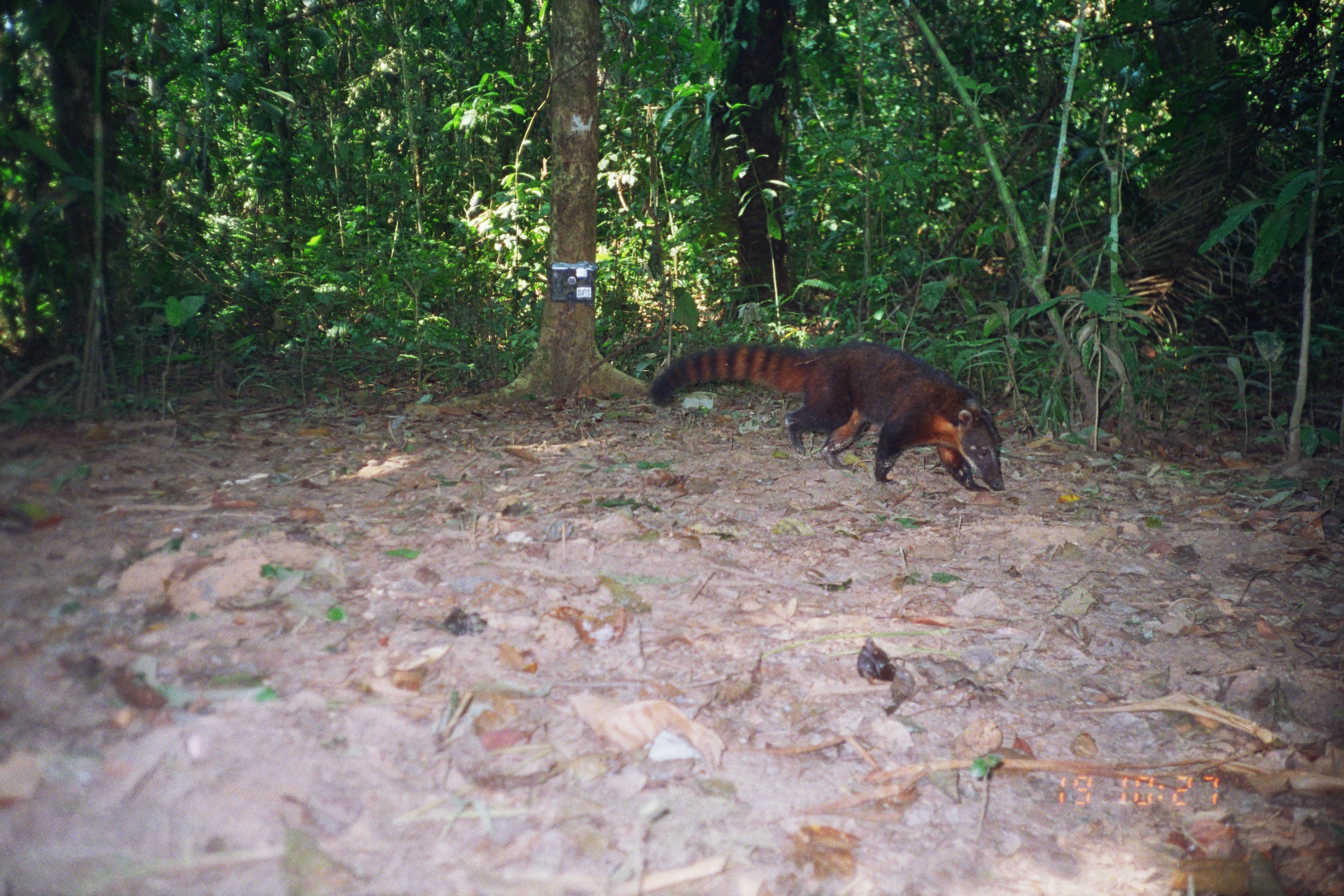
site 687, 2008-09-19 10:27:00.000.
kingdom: Animalia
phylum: Chordata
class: Mammalia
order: Carnivora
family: Procyonidae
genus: Nasua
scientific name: Nasua nasua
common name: south american coati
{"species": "Nasua nasua (south american coati)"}